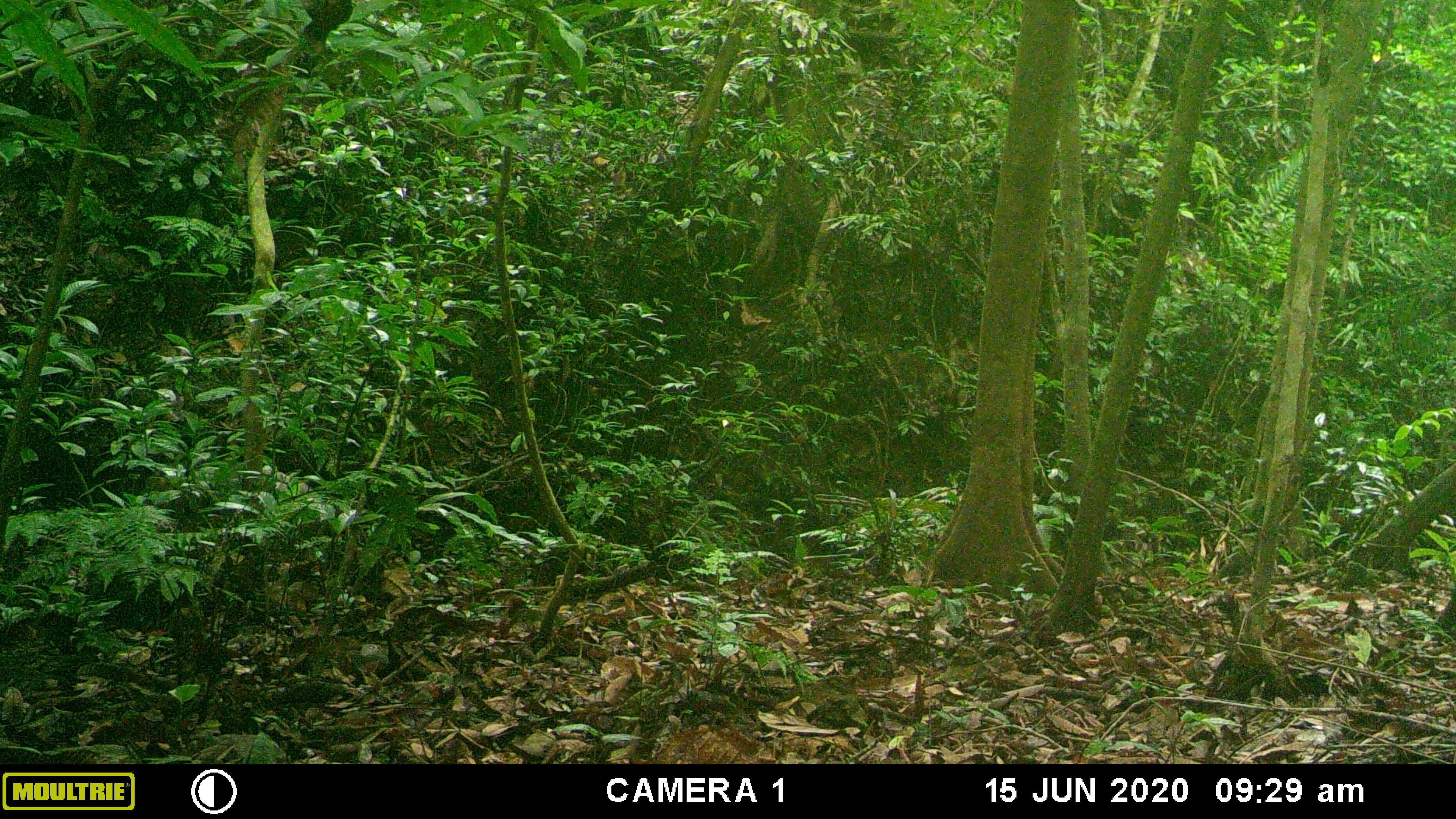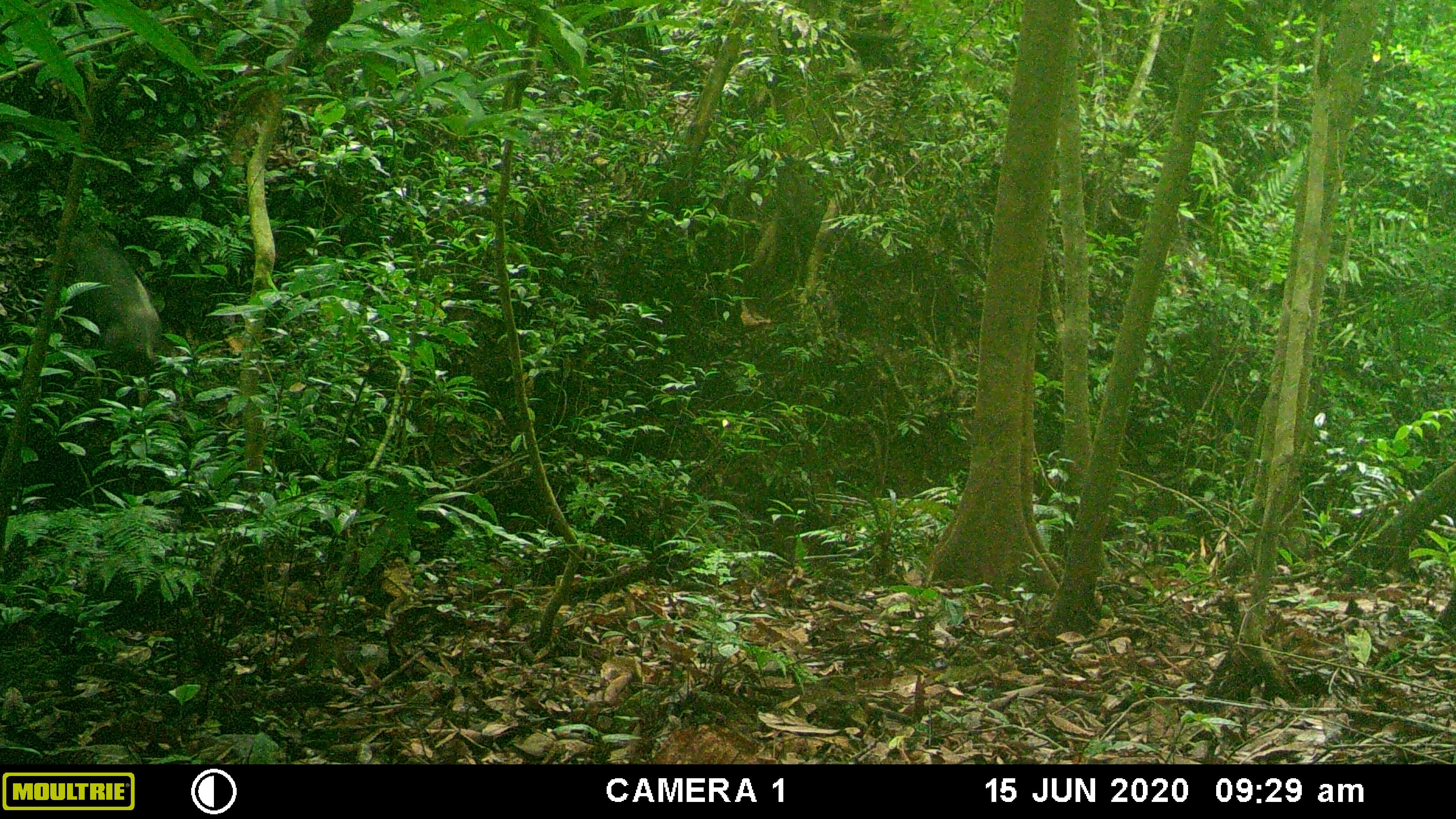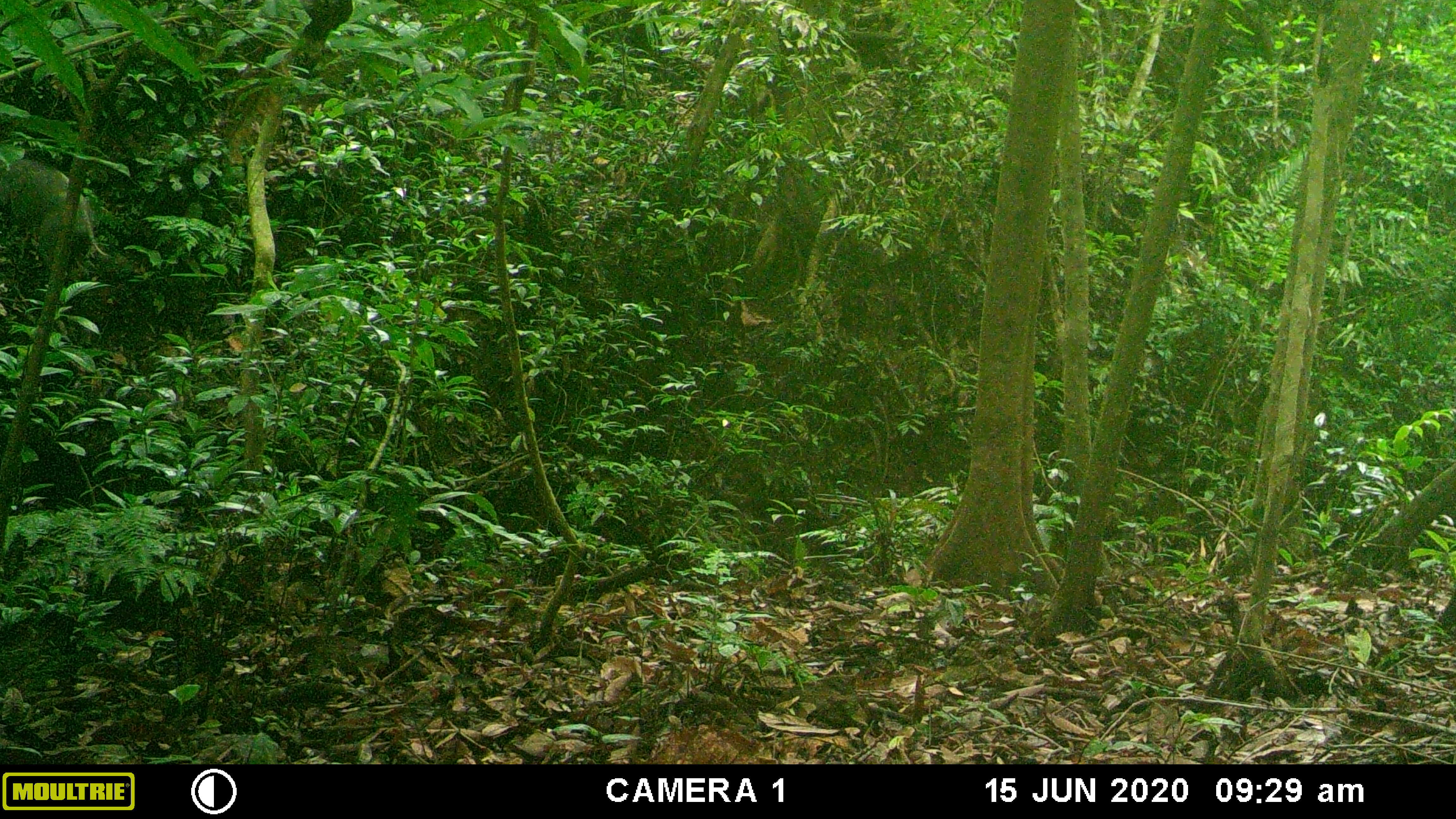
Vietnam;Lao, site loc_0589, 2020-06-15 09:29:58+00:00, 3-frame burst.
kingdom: Animalia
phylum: Chordata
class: Mammalia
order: Artiodactyla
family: Suidae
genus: Sus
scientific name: Sus scrofa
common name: eurasian wild pig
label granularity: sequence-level